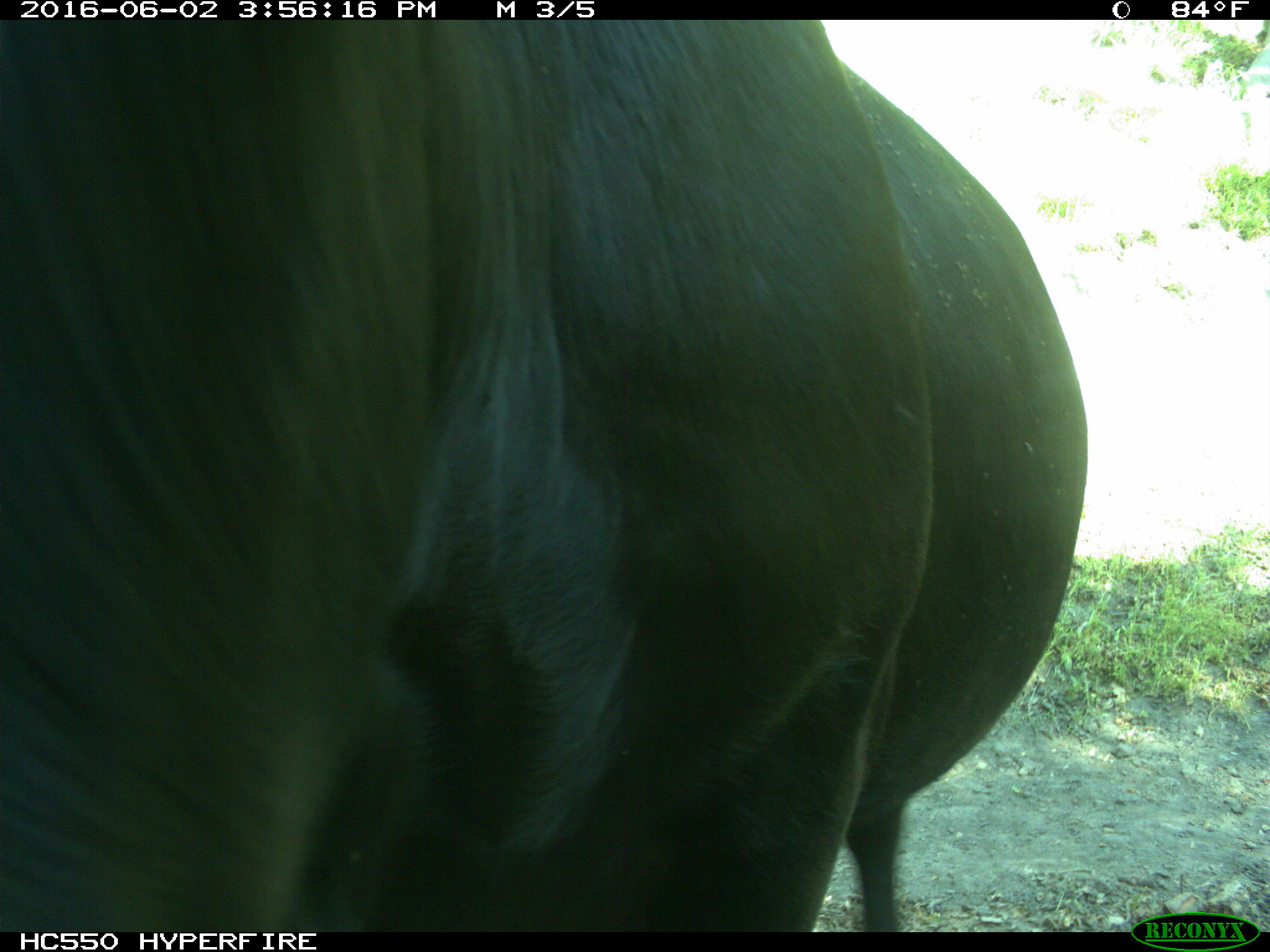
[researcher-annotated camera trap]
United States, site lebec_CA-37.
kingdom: Animalia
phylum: Chordata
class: Mammalia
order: Artiodactyla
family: Bovidae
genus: Bos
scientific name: Bos taurus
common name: domestic cow